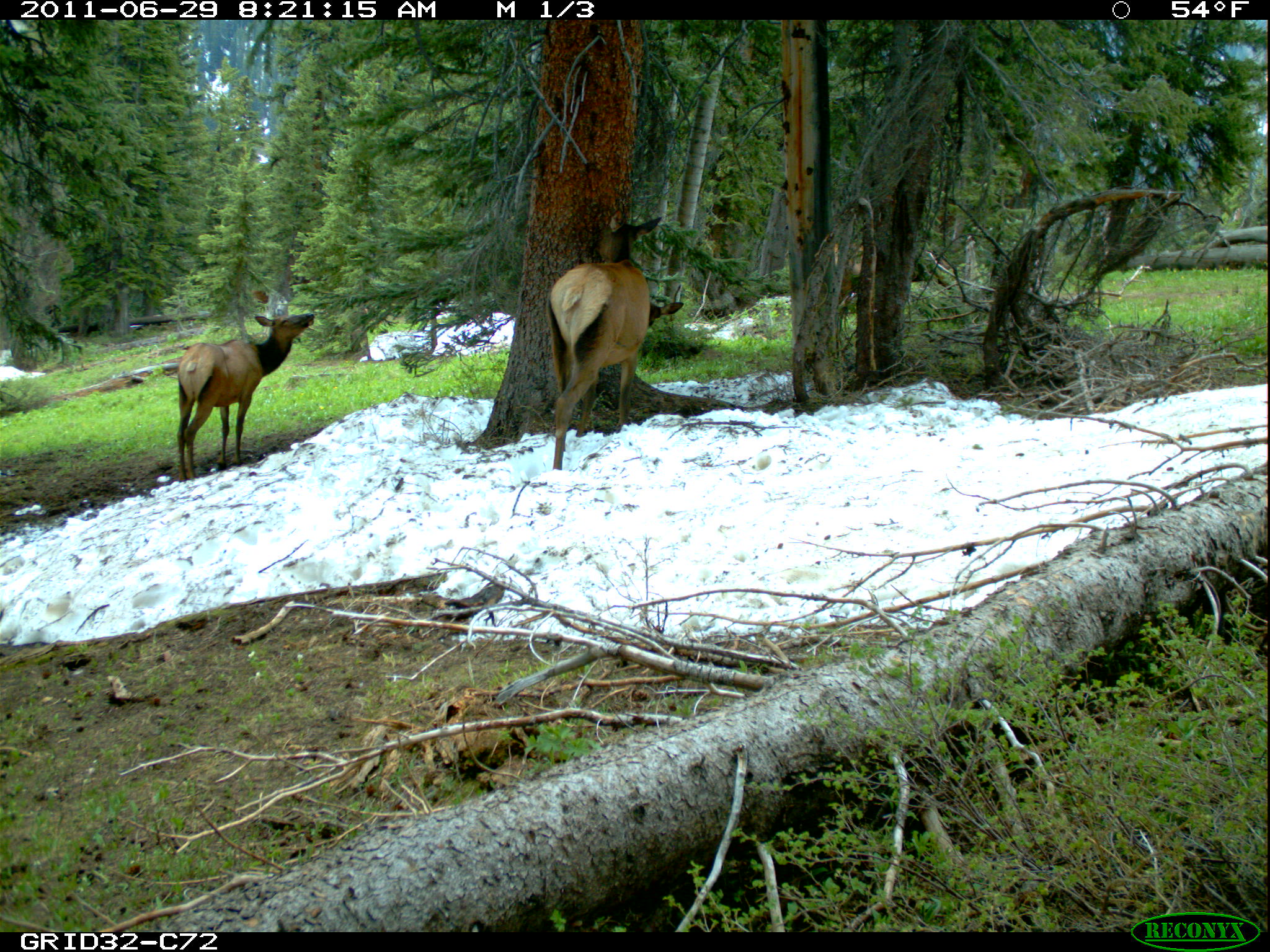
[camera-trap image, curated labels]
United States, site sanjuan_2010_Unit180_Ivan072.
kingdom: Animalia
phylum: Chordata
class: Mammalia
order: Artiodactyla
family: Cervidae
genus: Cervus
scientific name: Cervus elaphus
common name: red deer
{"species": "Cervus elaphus (red deer)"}